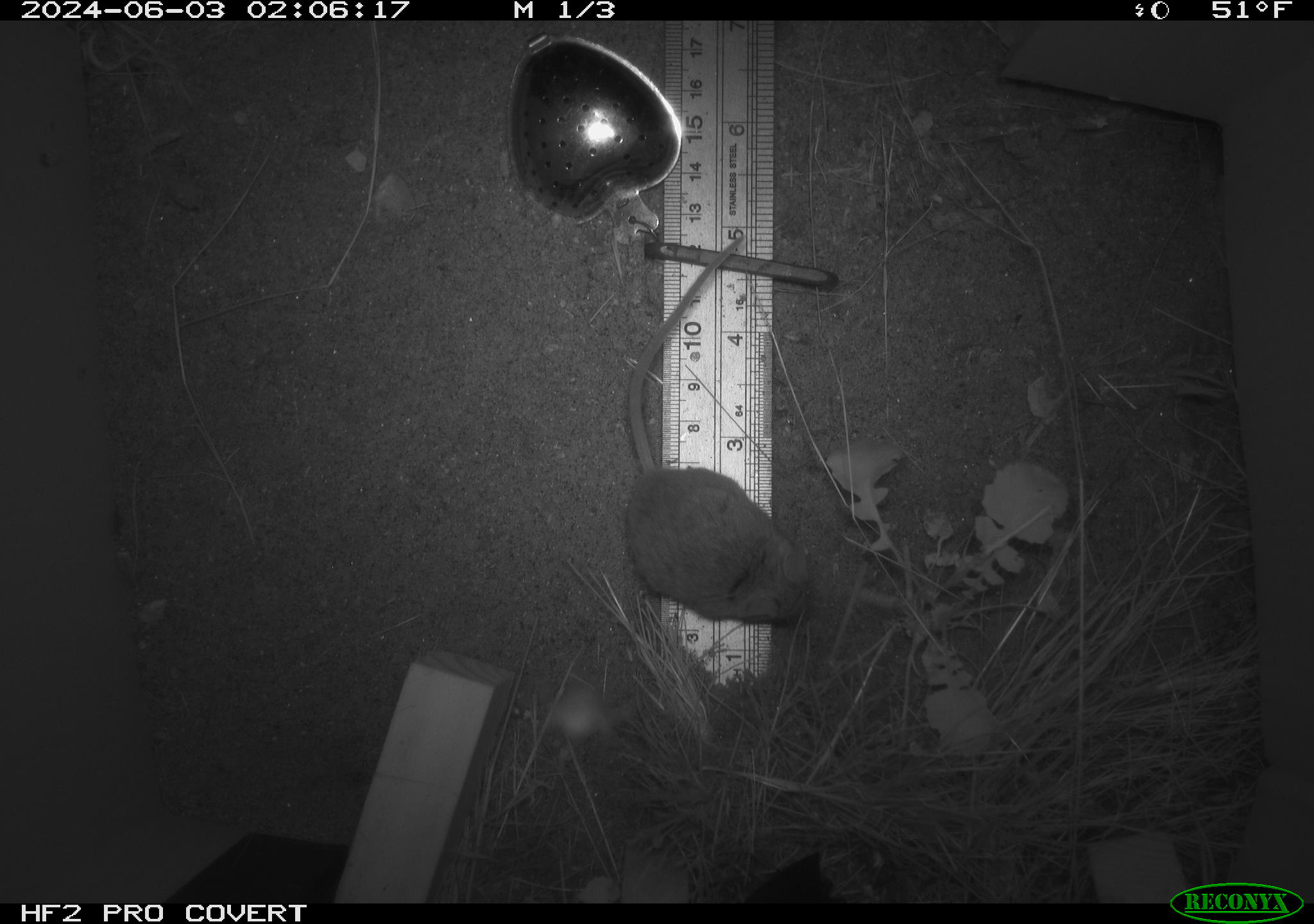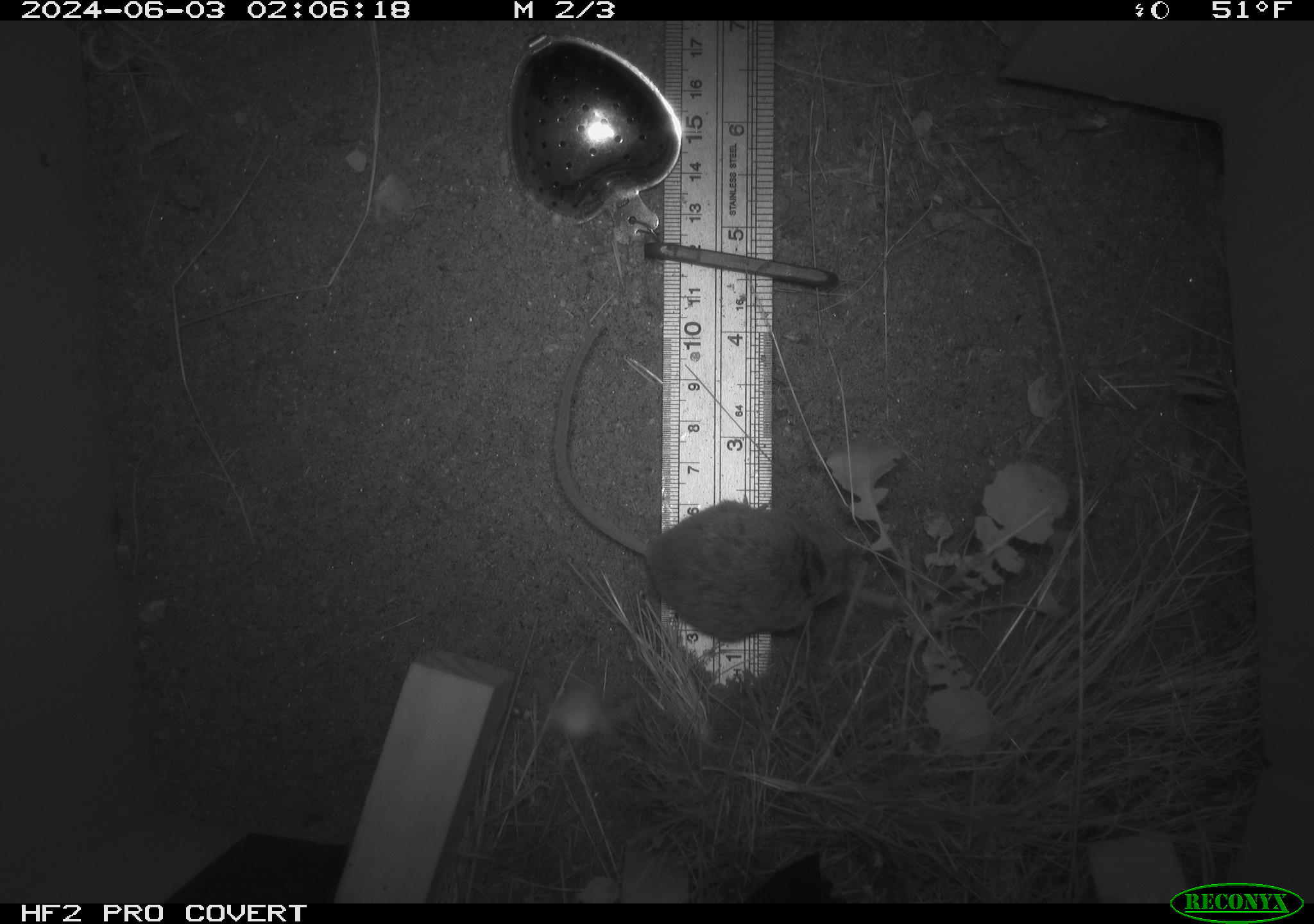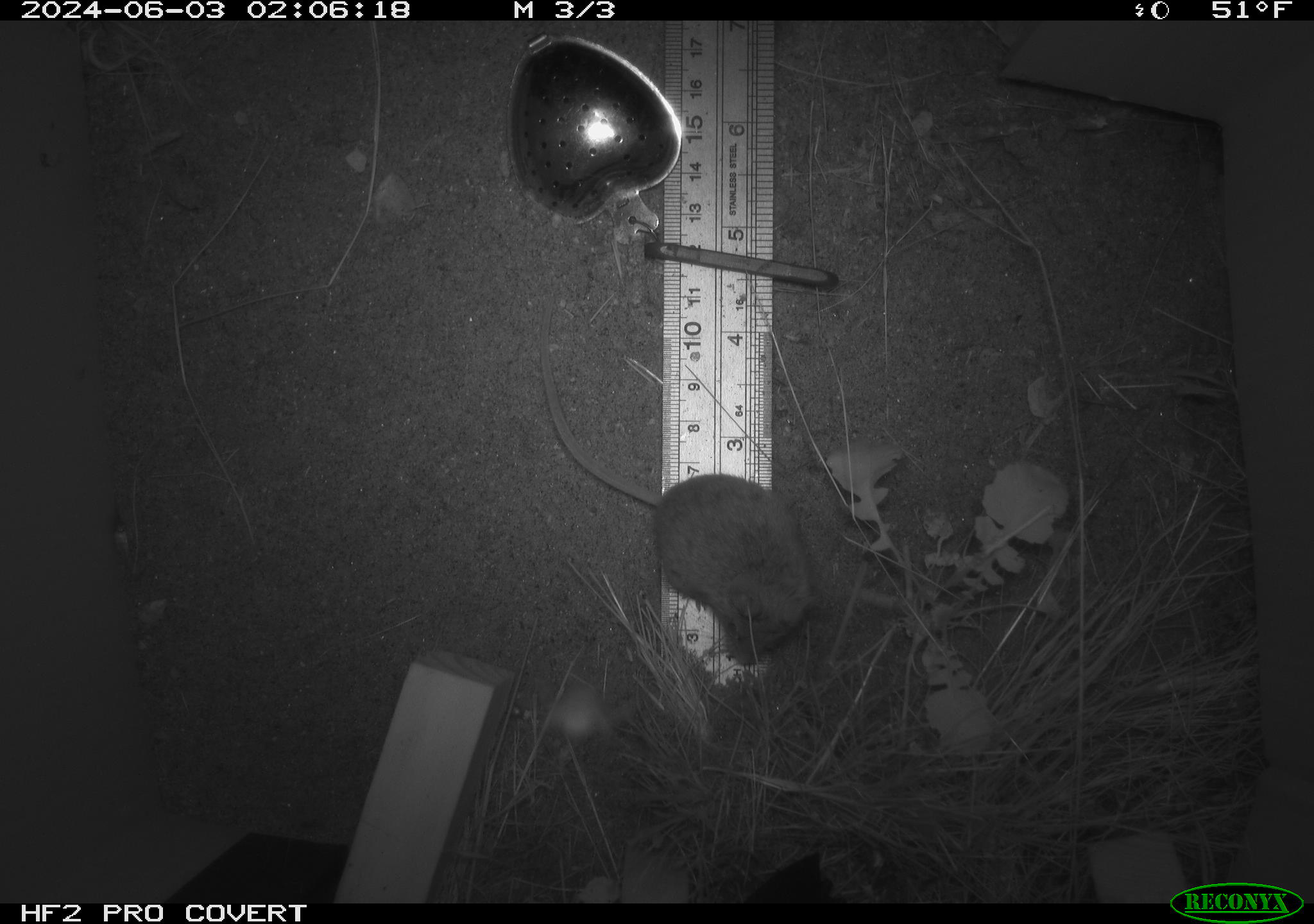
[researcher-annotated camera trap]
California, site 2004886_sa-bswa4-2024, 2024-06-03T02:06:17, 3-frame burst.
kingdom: Animalia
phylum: Chordata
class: Mammalia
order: Rodentia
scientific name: Rodentia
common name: rodent